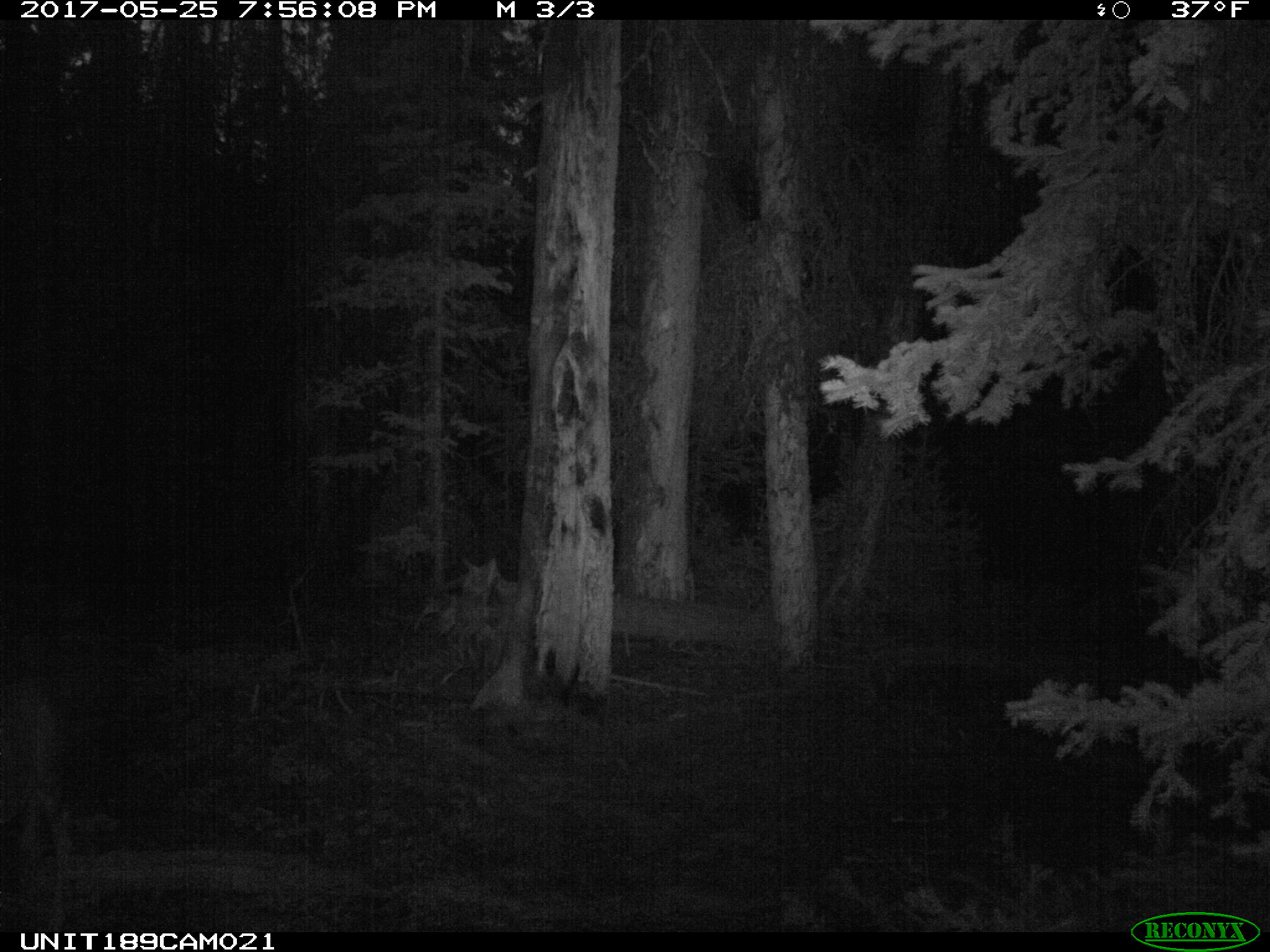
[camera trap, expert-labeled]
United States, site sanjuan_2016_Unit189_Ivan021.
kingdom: Animalia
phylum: Chordata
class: Mammalia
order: Artiodactyla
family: Cervidae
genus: Odocoileus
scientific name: Odocoileus hemionus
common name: mule deer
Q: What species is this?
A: Odocoileus hemionus (mule deer).